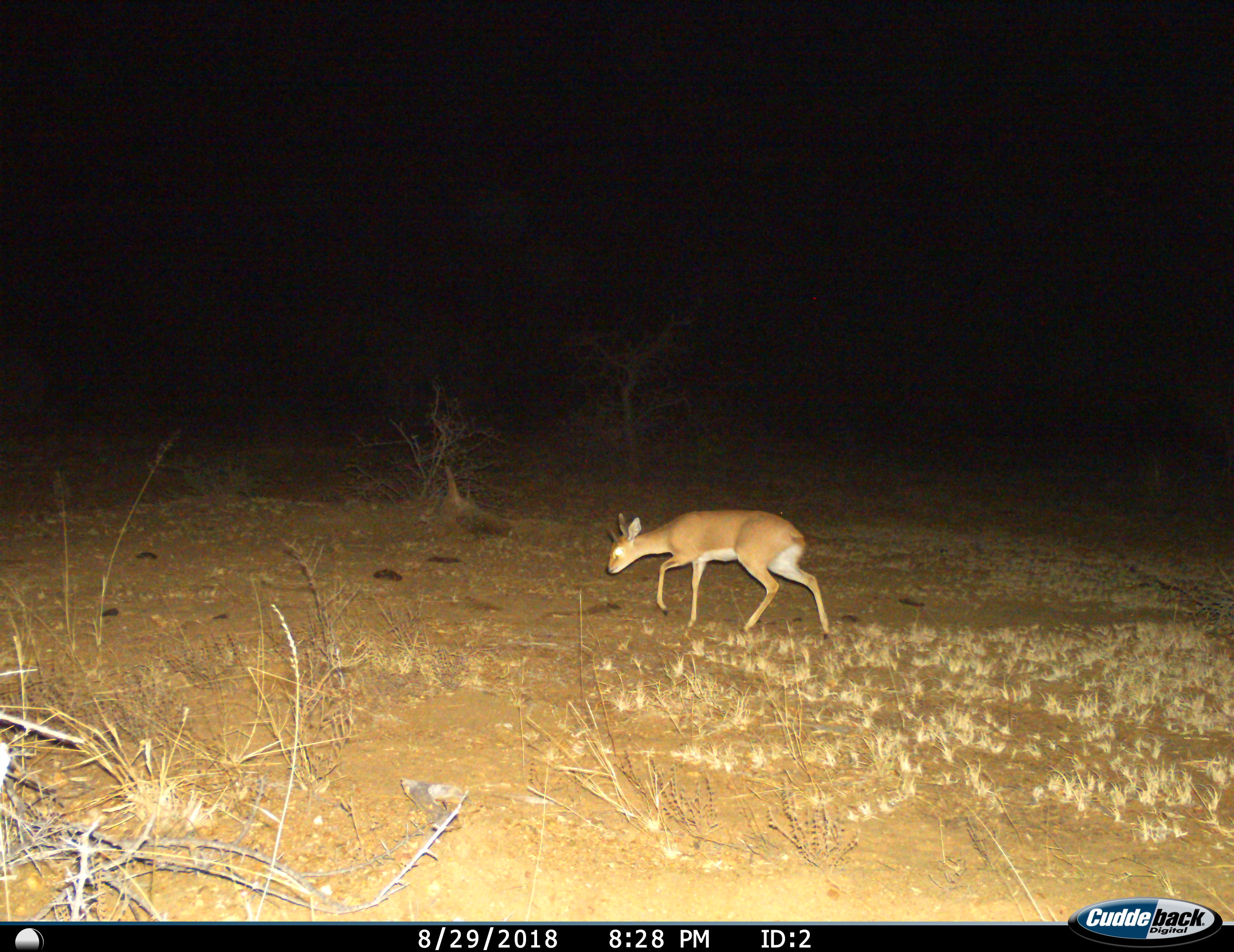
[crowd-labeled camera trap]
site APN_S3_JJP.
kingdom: Animalia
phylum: Chordata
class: Mammalia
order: Artiodactyla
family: Bovidae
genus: Raphicerus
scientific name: Raphicerus campestris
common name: steenbok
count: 1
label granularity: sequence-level